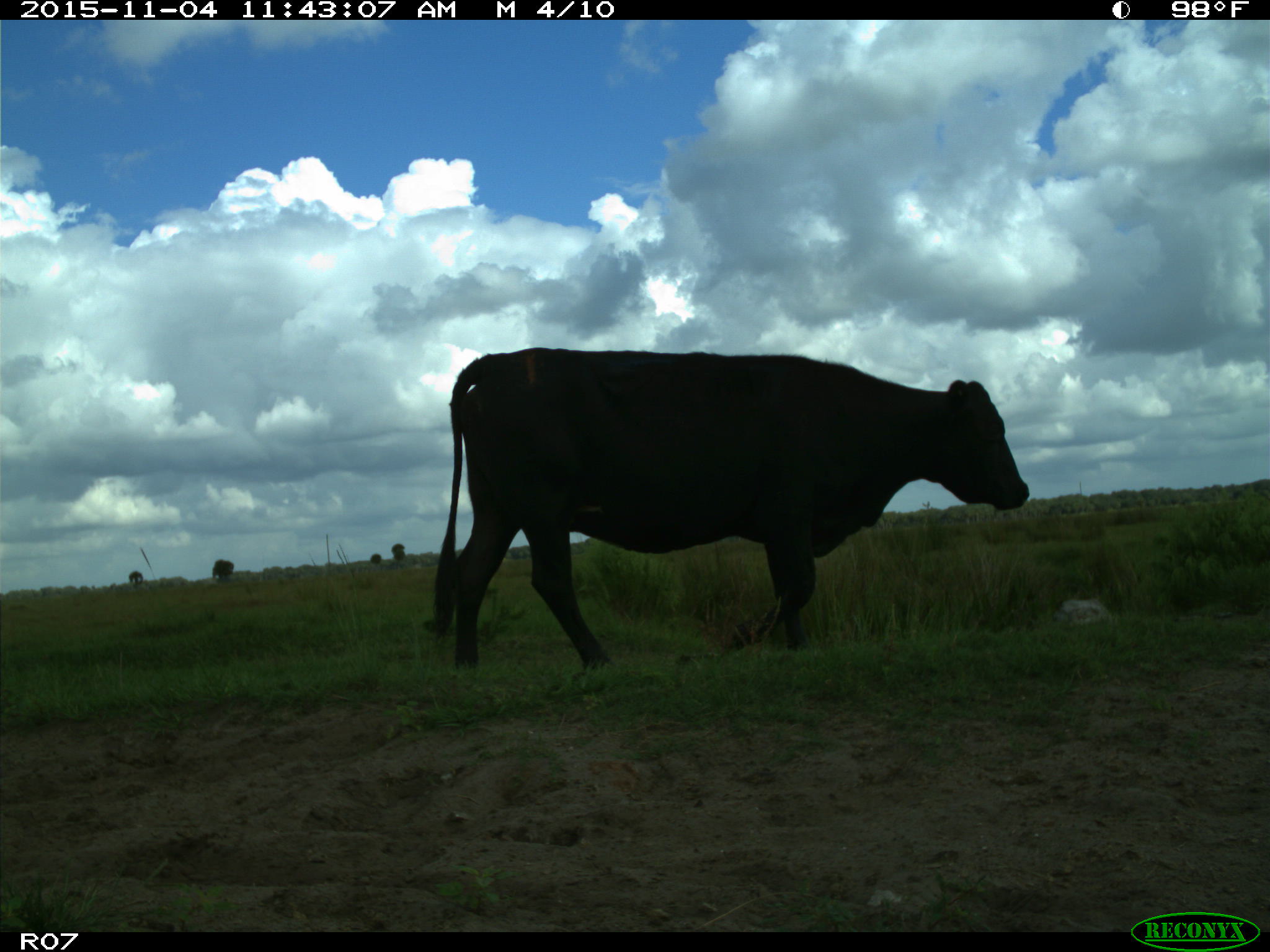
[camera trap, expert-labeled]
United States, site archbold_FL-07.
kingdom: Animalia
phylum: Chordata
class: Mammalia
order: Artiodactyla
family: Bovidae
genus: Bos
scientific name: Bos taurus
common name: domestic cow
Bos taurus (domestic cow).